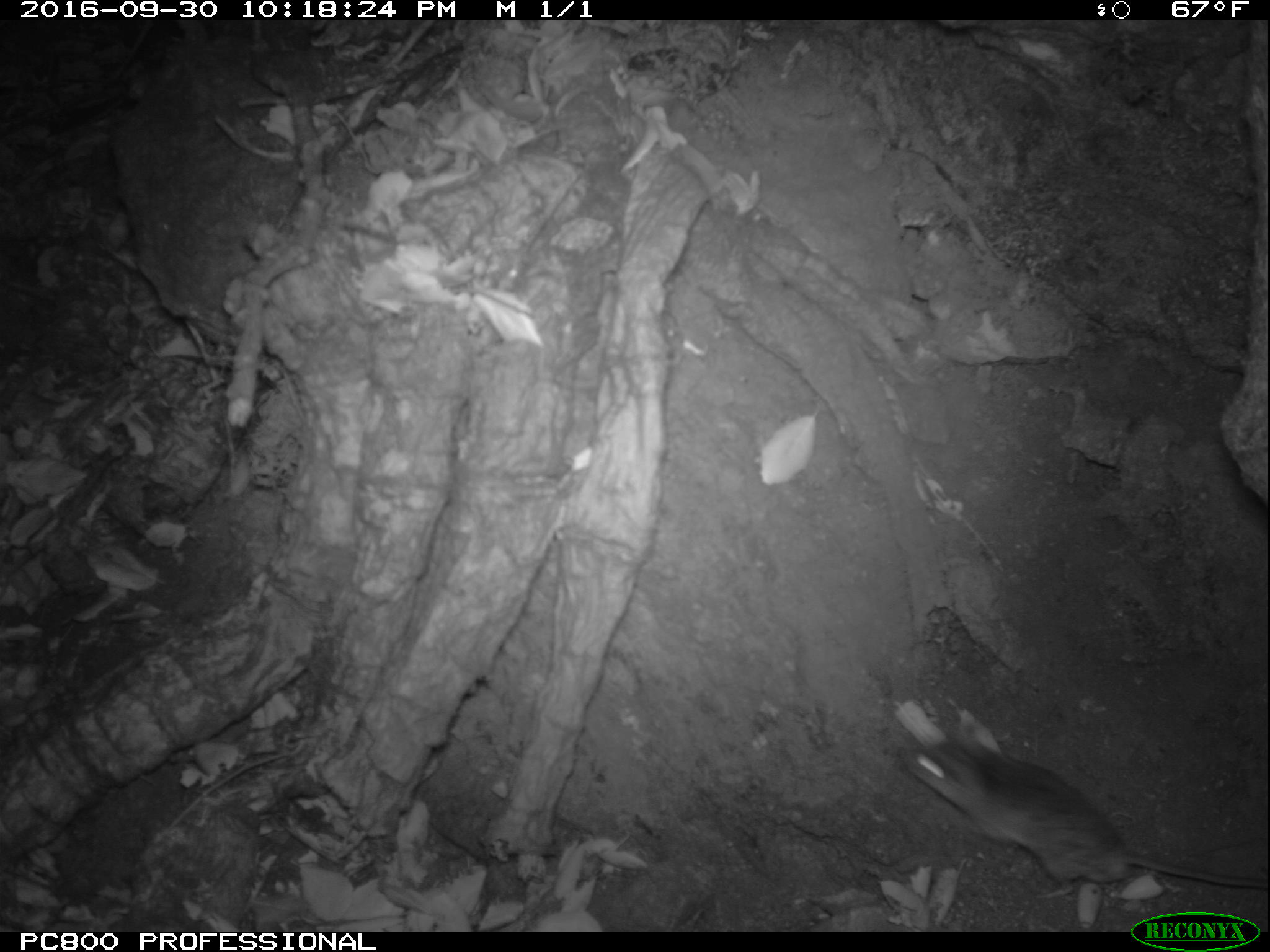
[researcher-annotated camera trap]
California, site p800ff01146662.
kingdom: Animalia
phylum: Chordata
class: Mammalia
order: Rodentia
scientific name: Rodentia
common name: rodent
Rodent (Rodentia).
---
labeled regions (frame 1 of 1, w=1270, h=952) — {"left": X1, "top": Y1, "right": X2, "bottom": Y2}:
rodent: {"left": 899, "top": 733, "right": 1269, "bottom": 902}